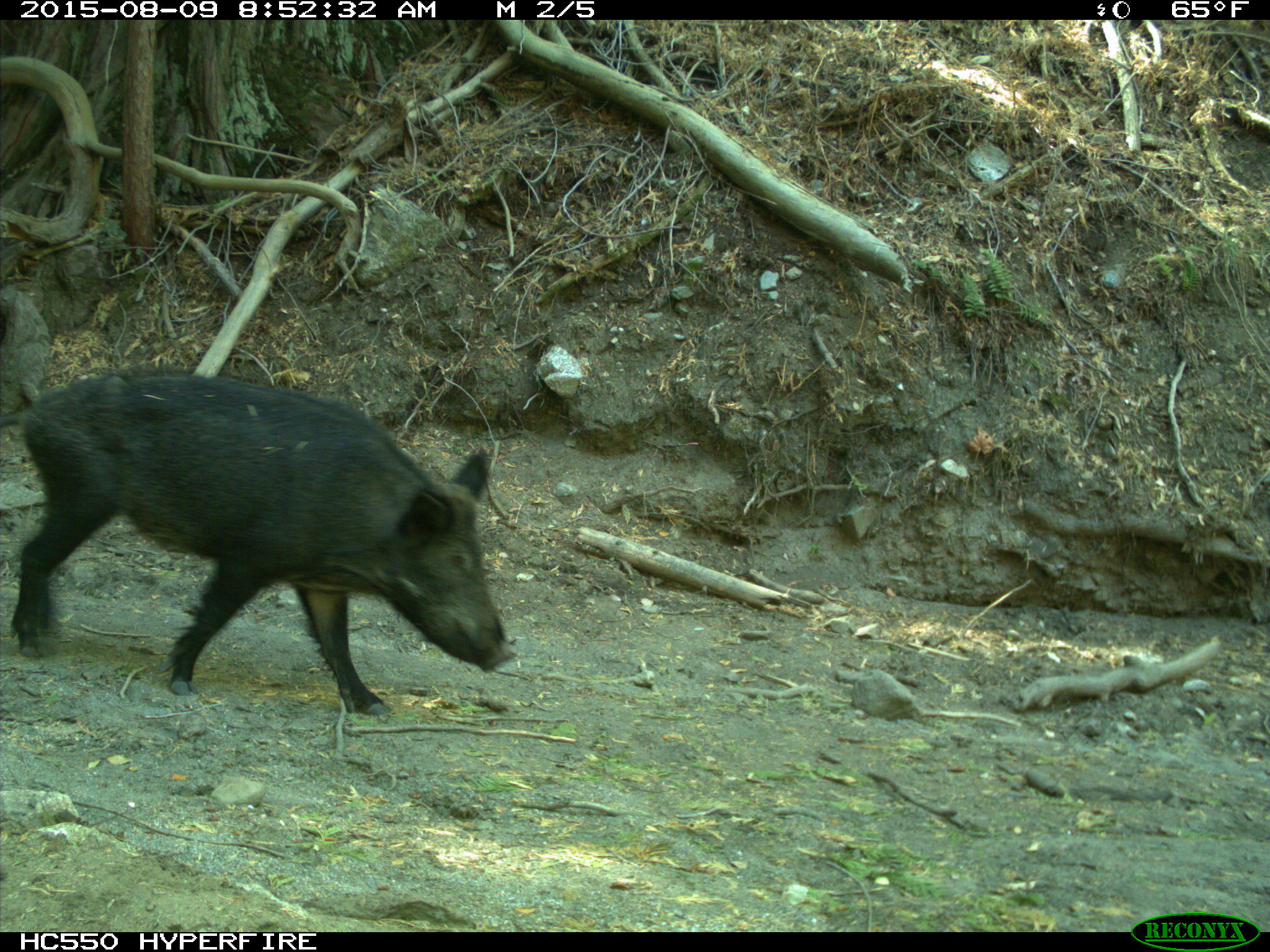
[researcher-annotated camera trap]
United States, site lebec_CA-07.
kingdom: Animalia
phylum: Chordata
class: Mammalia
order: Artiodactyla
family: Suidae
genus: Sus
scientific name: Sus scrofa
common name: wild boar